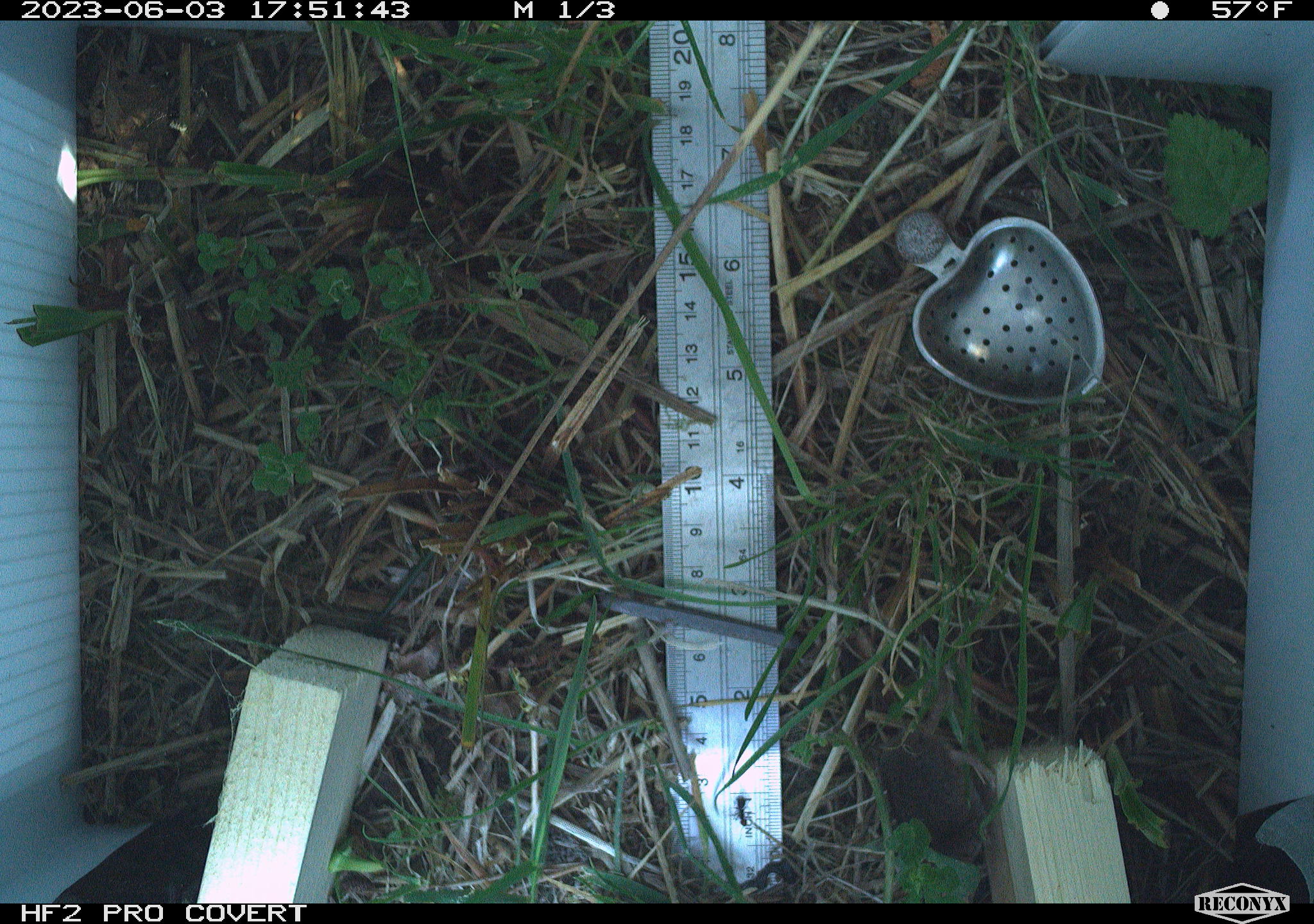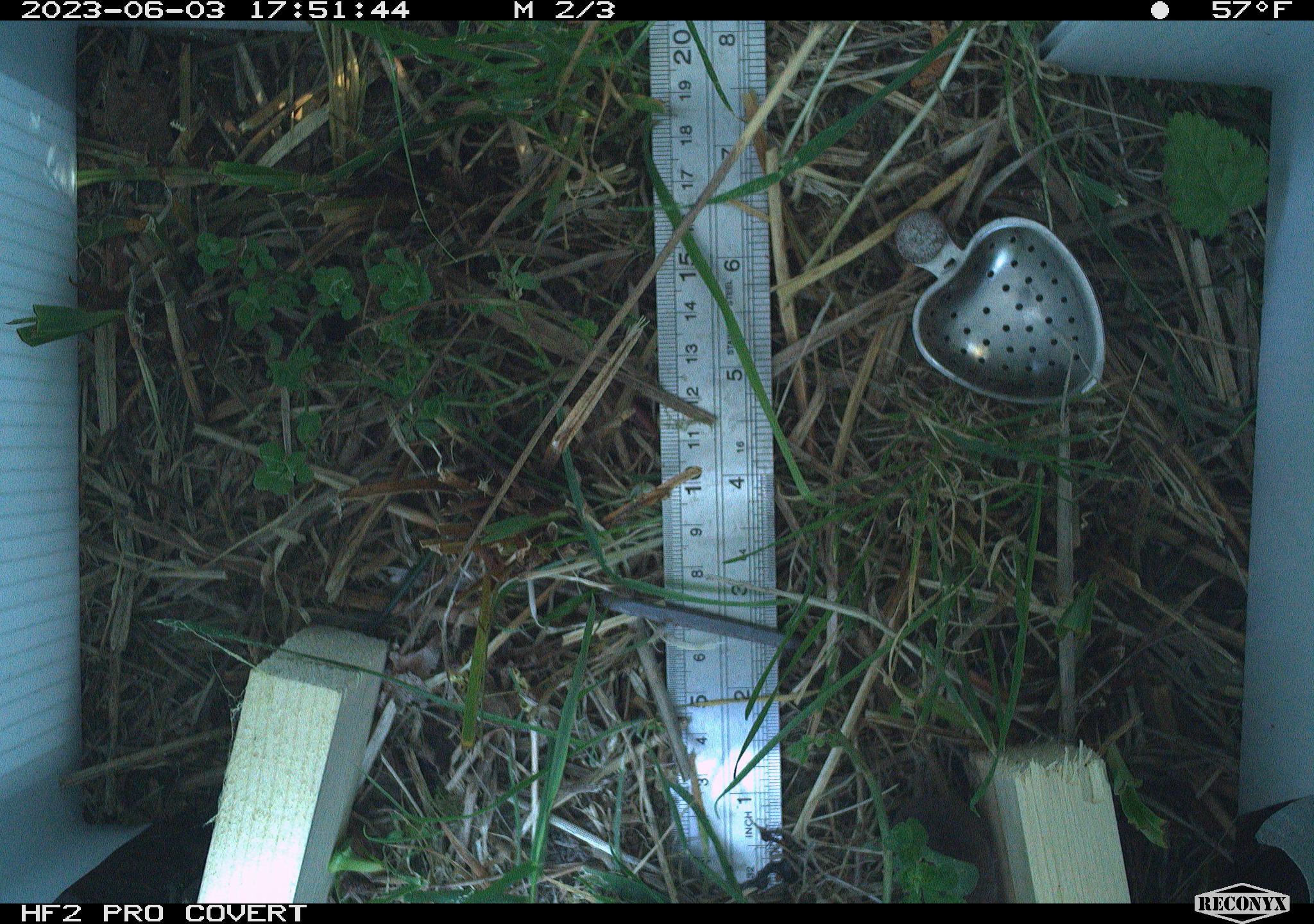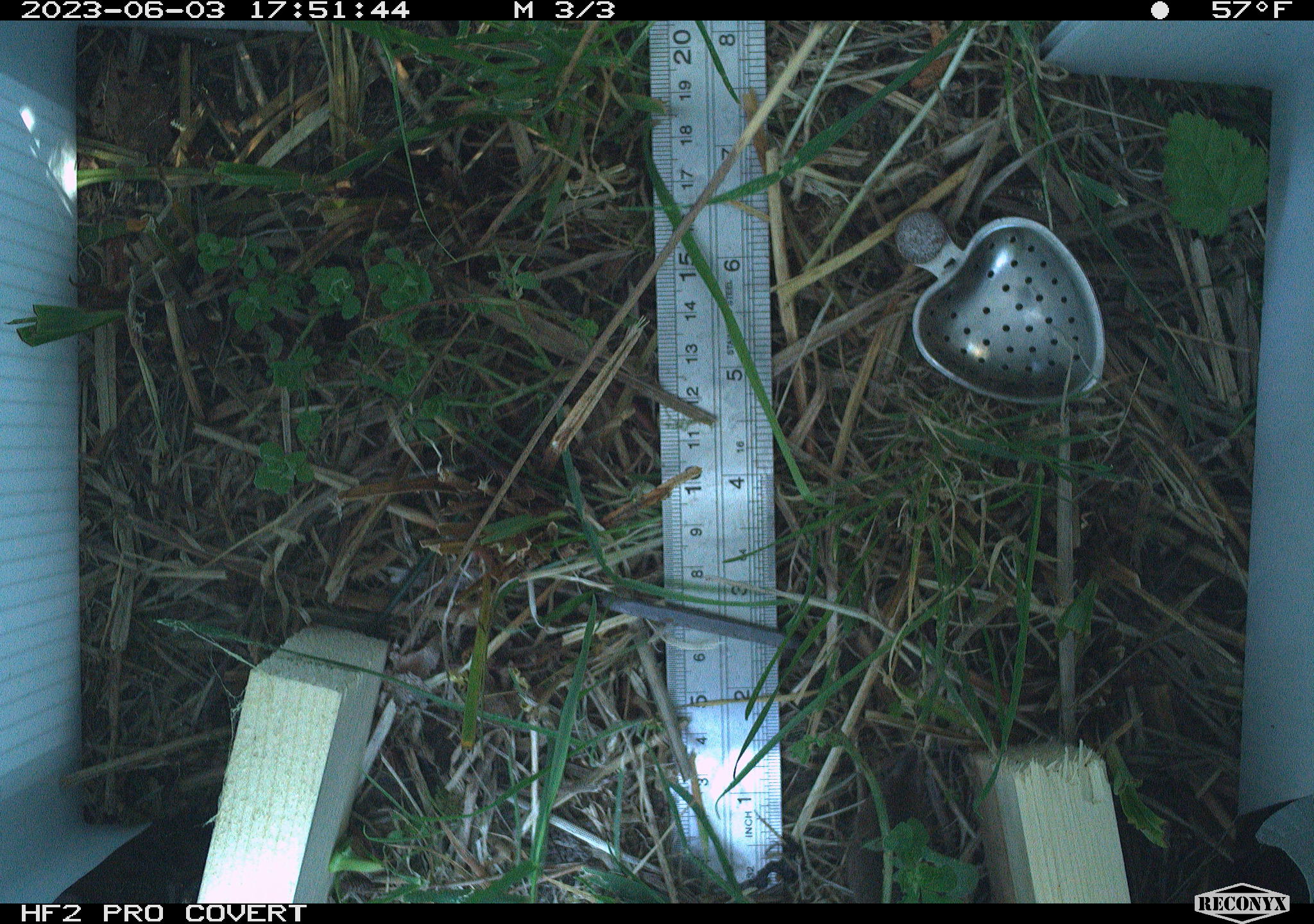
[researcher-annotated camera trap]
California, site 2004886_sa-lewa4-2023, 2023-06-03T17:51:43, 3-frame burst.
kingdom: Animalia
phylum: Chordata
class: Mammalia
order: Eulipotyphla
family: Soricidae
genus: Sorex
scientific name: Sorex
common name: long-tailed shrew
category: sorex species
Sorex species (long-tailed shrew) (Sorex).